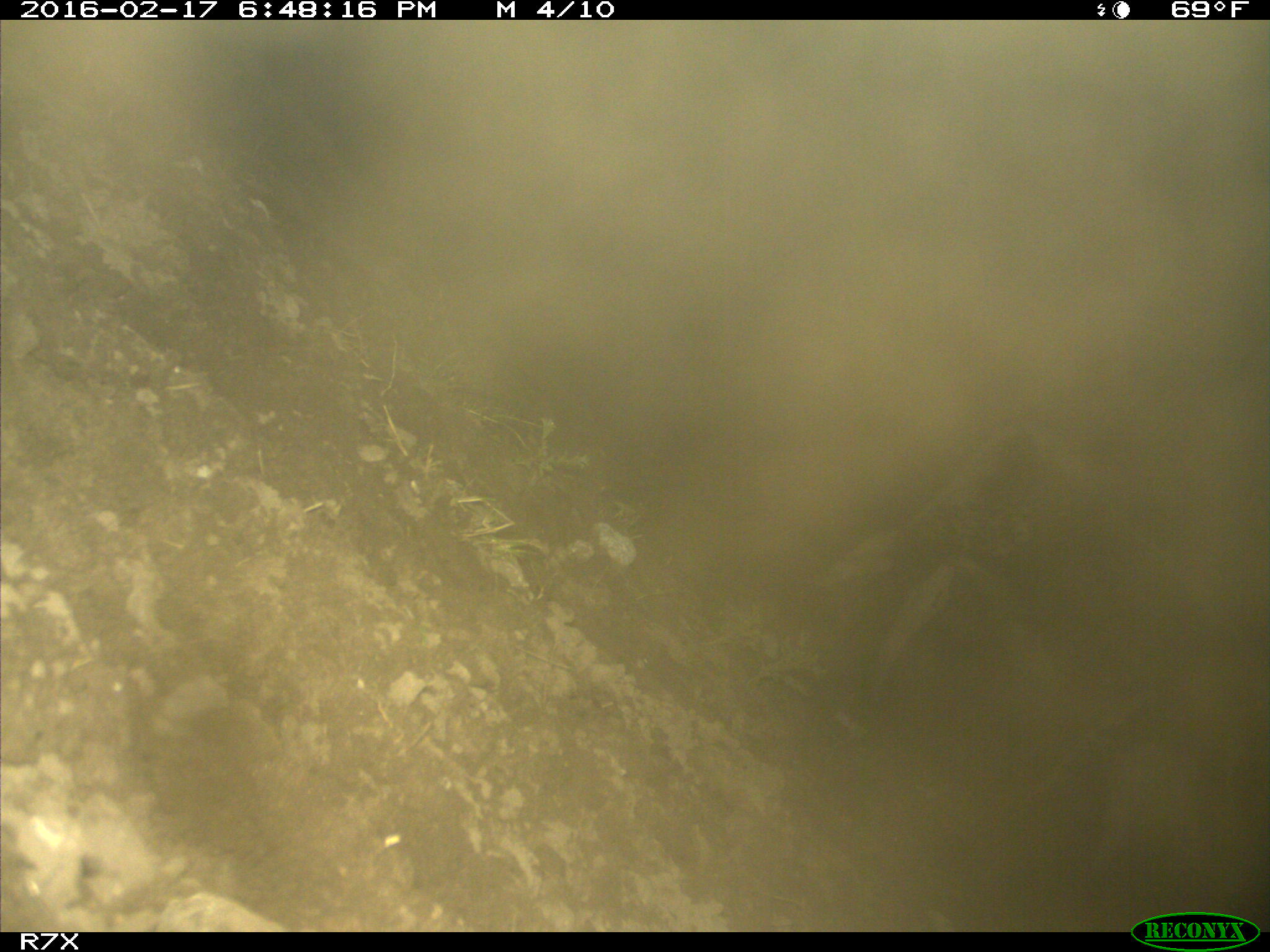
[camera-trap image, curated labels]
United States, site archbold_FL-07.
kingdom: Animalia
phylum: Chordata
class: Mammalia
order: Artiodactyla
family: Bovidae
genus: Bos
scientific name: Bos taurus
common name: domestic cow